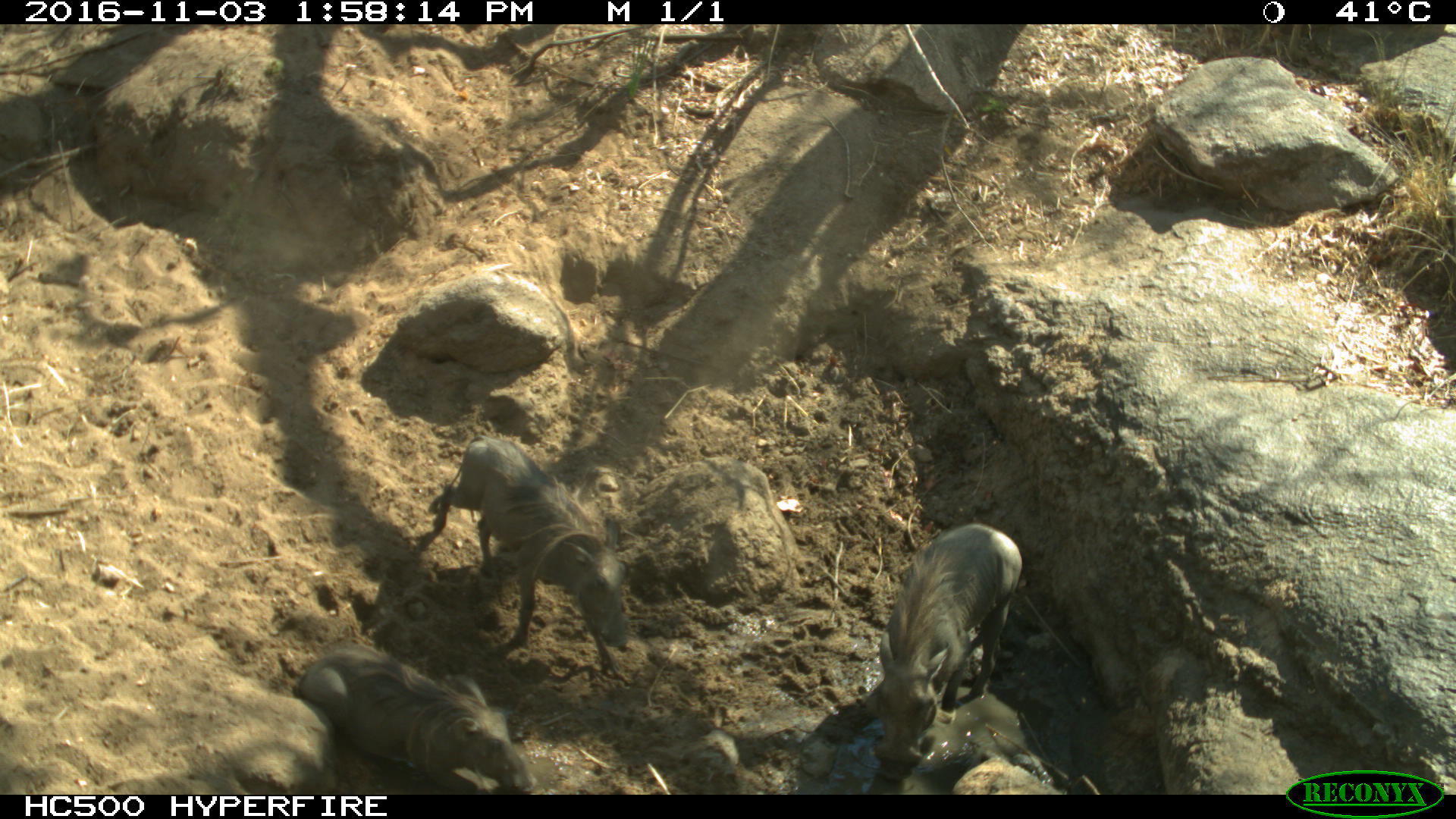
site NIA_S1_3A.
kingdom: Animalia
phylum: Chordata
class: Mammalia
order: Artiodactyla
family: Suidae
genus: Phacochoerus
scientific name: Phacochoerus africanus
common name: warthog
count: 3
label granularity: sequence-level